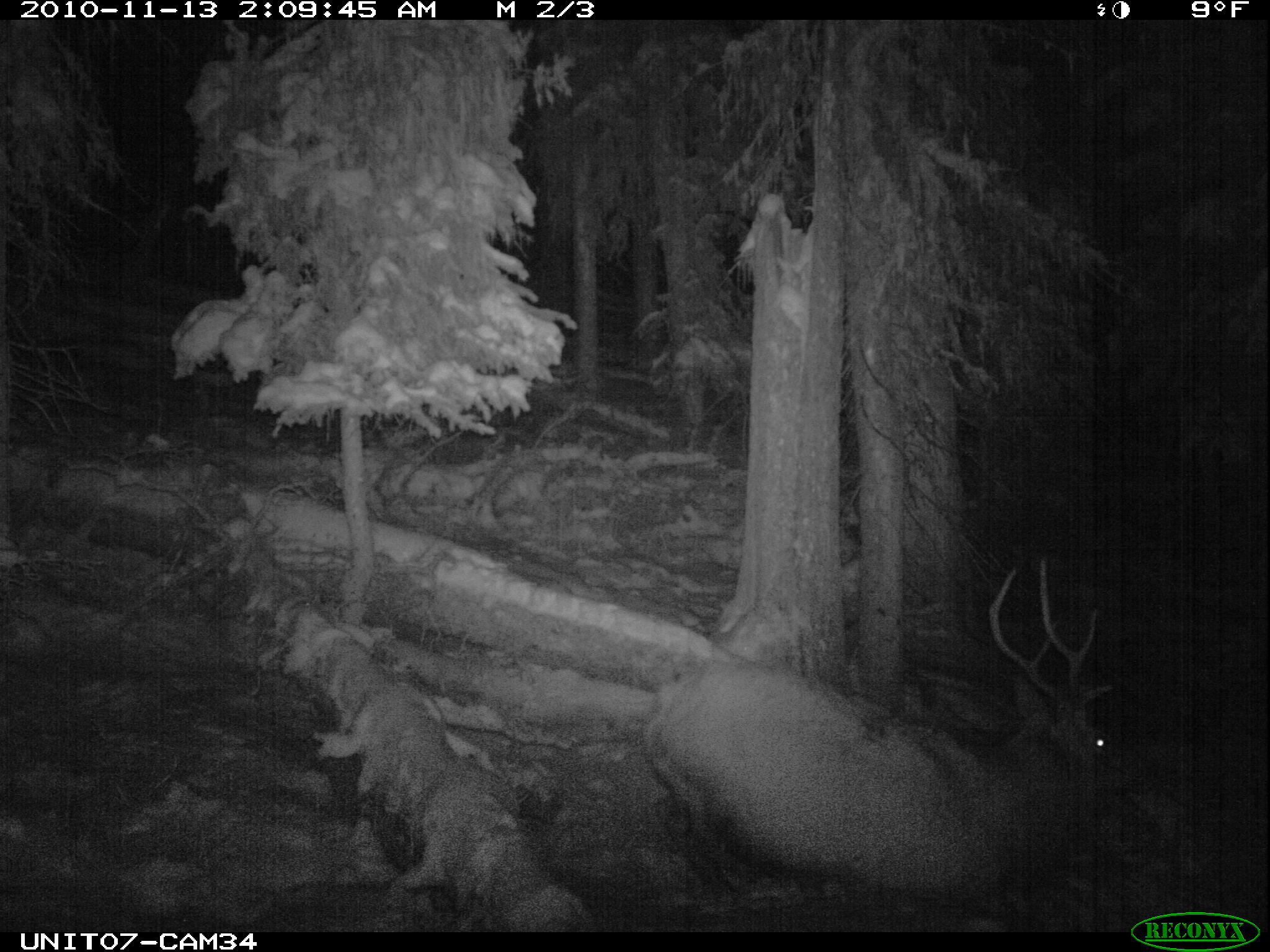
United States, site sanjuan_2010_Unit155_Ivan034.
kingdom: Animalia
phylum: Chordata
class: Mammalia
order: Artiodactyla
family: Cervidae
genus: Cervus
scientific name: Cervus elaphus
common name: red deer